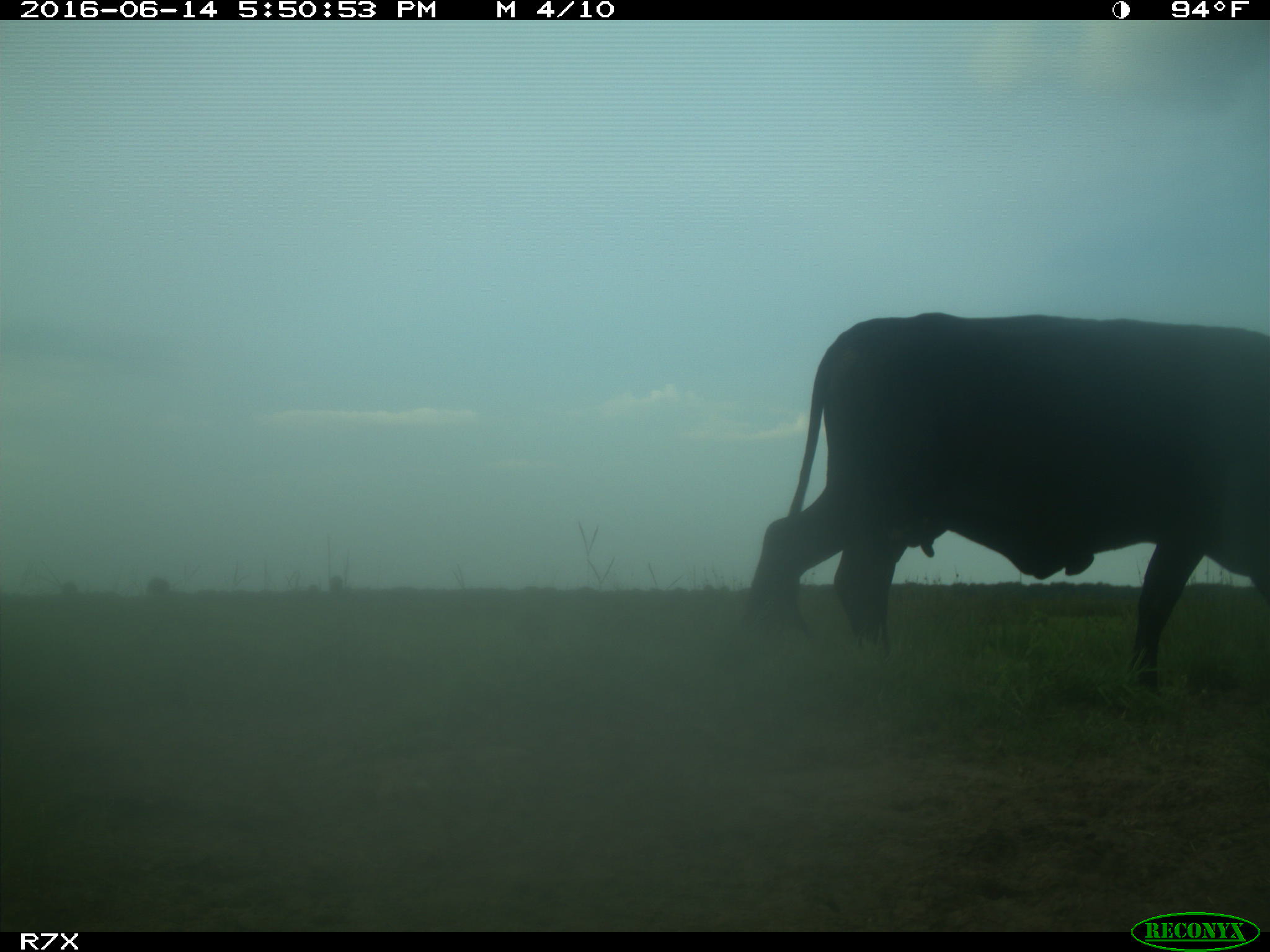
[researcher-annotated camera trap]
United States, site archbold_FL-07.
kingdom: Animalia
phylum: Chordata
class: Mammalia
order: Artiodactyla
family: Bovidae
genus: Bos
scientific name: Bos taurus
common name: domestic cow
Bos taurus (domestic cow).